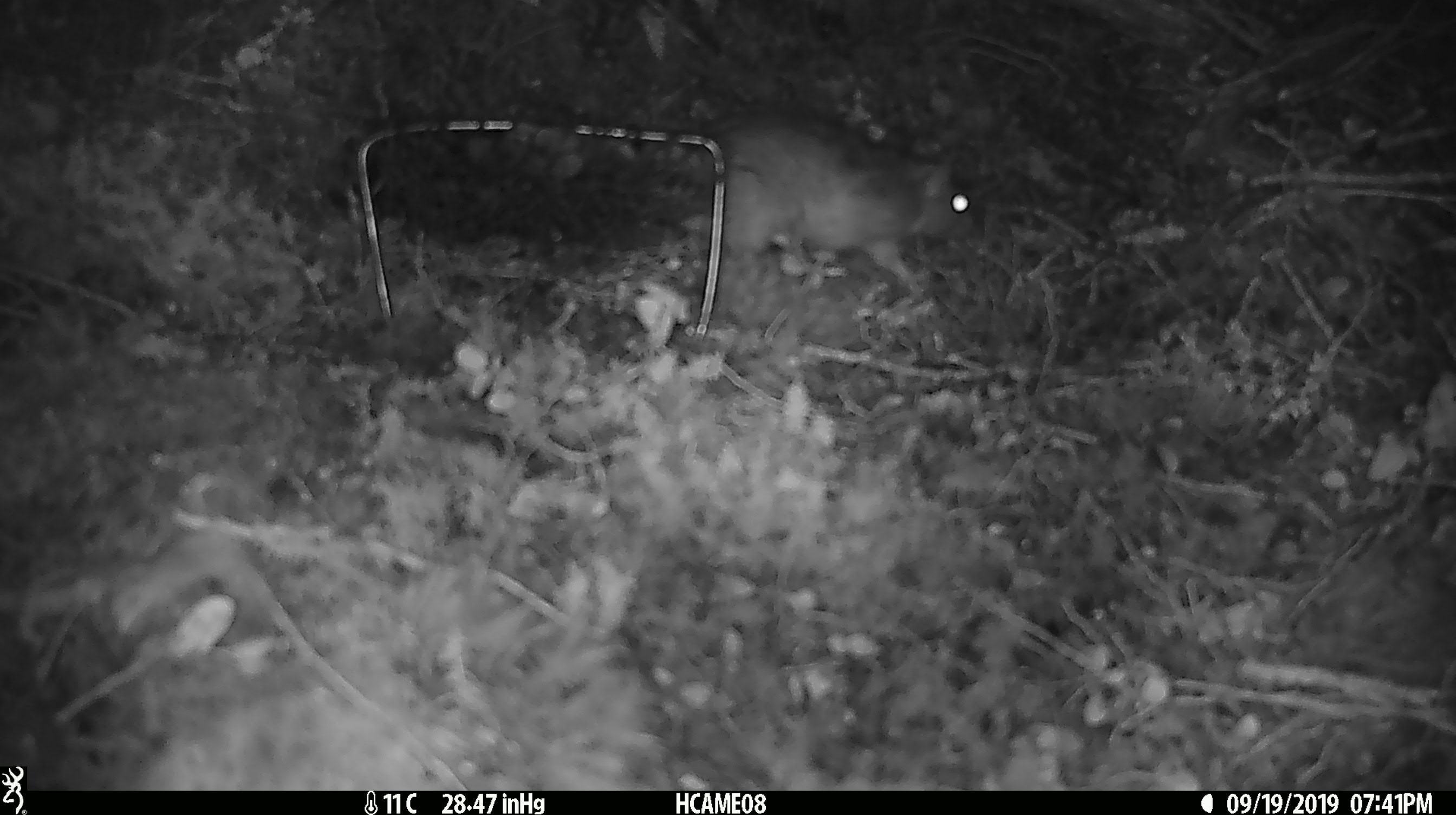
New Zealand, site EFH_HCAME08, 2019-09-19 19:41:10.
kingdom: Animalia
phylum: Chordata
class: Mammalia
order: Rodentia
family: Muridae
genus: Rattus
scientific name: Rattus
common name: rat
Rat (Rattus).